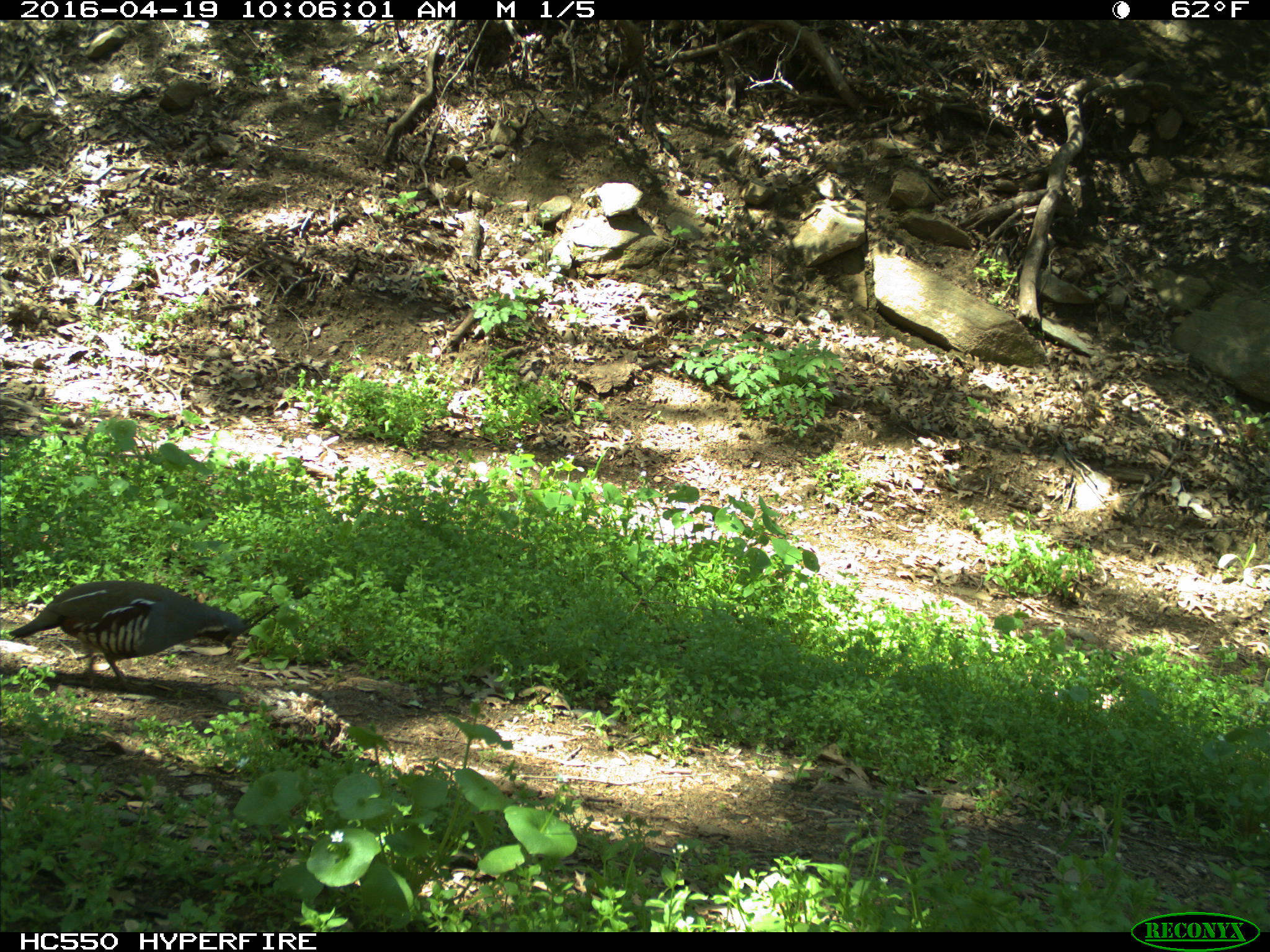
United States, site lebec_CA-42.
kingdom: Animalia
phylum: Chordata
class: Aves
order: Galliformes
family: Odontophoridae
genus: Callipepla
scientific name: Callipepla californica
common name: california quail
Callipepla californica (california quail).